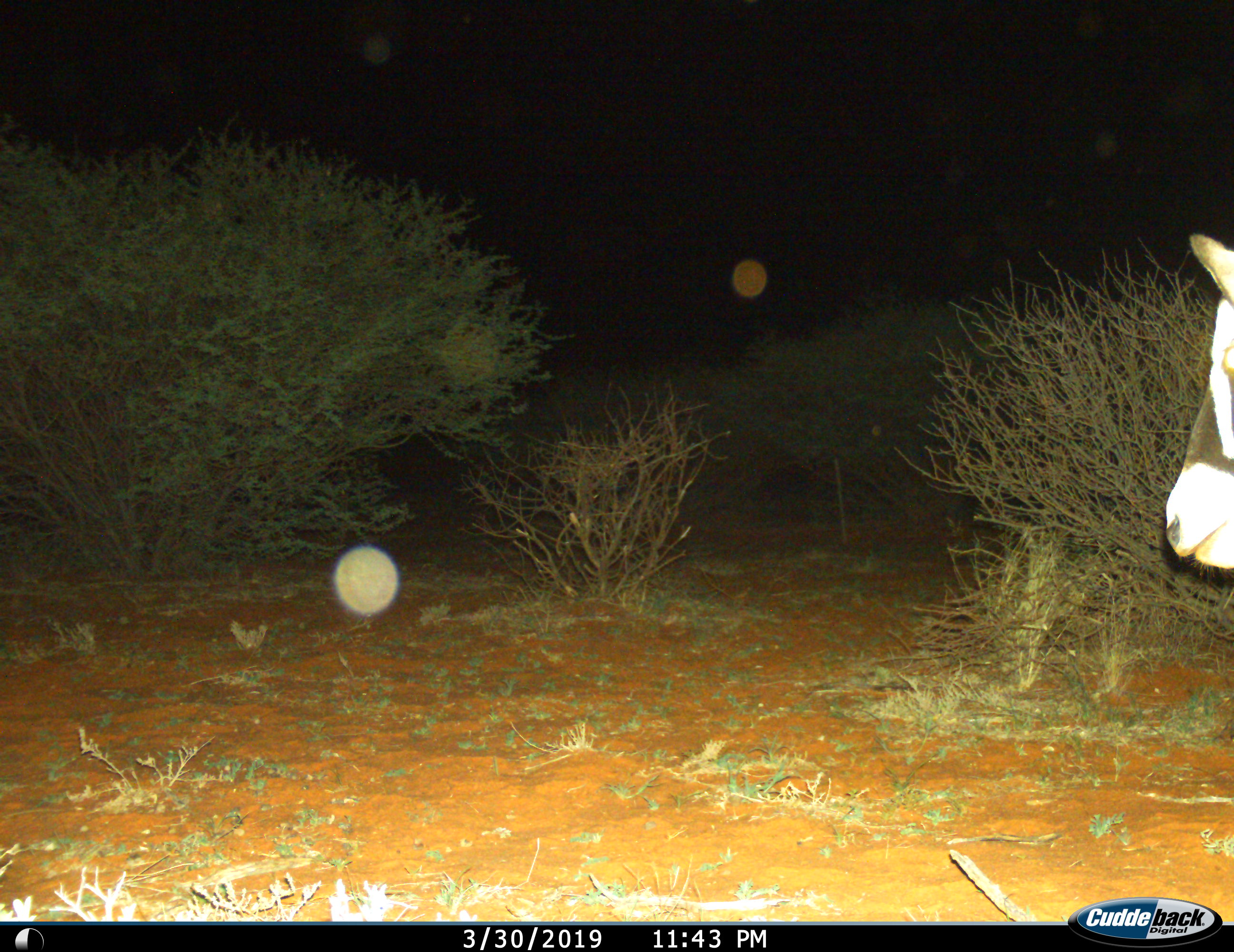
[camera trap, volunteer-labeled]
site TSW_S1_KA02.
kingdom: Animalia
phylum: Chordata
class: Mammalia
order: Artiodactyla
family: Bovidae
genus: Oryx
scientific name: Oryx gazella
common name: gemsbok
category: oryx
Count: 1.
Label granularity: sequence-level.